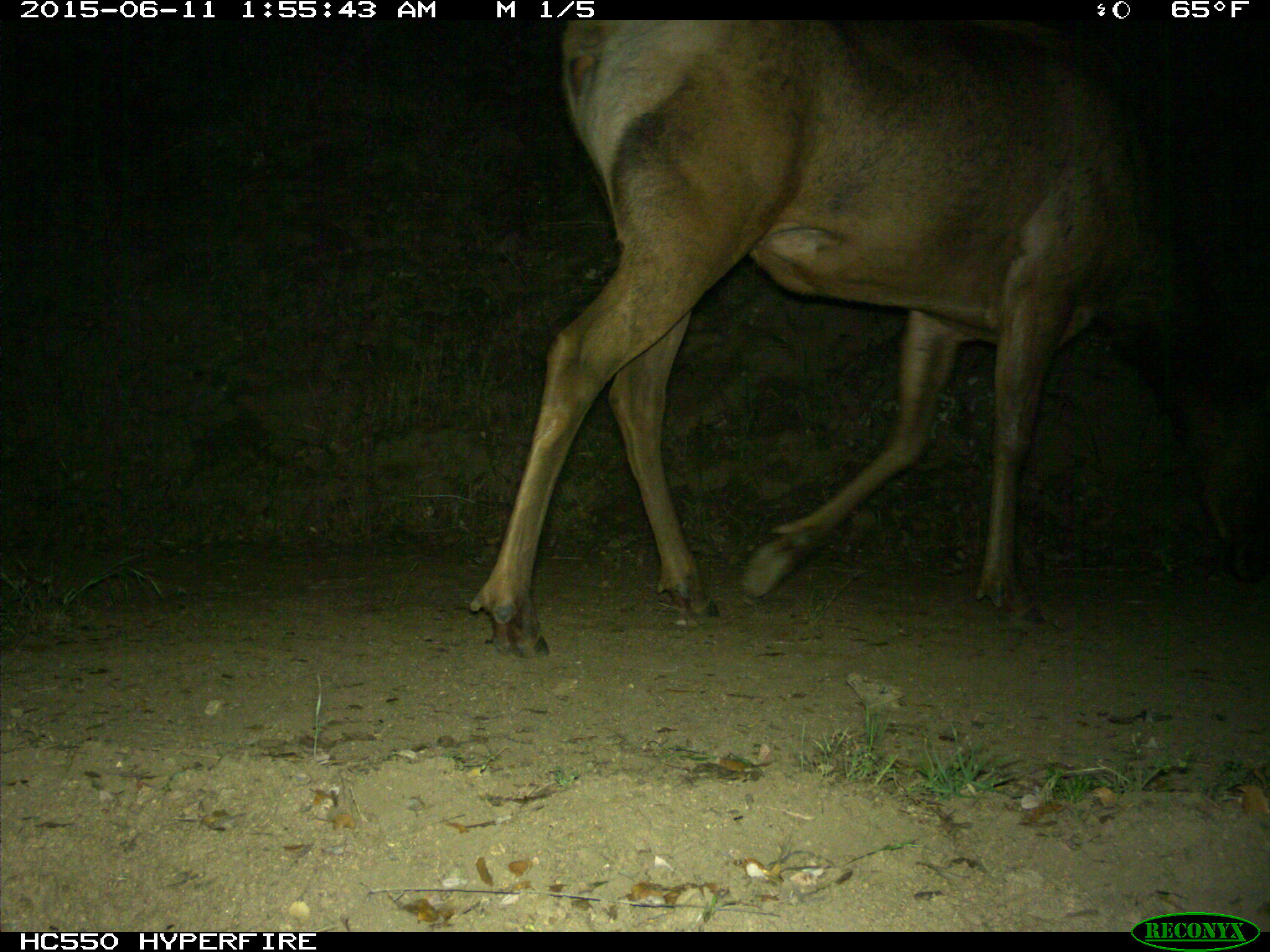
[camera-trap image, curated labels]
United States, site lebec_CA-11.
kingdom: Animalia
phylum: Chordata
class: Mammalia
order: Artiodactyla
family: Cervidae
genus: Cervus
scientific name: Cervus canadensis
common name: elk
Cervus canadensis (elk).